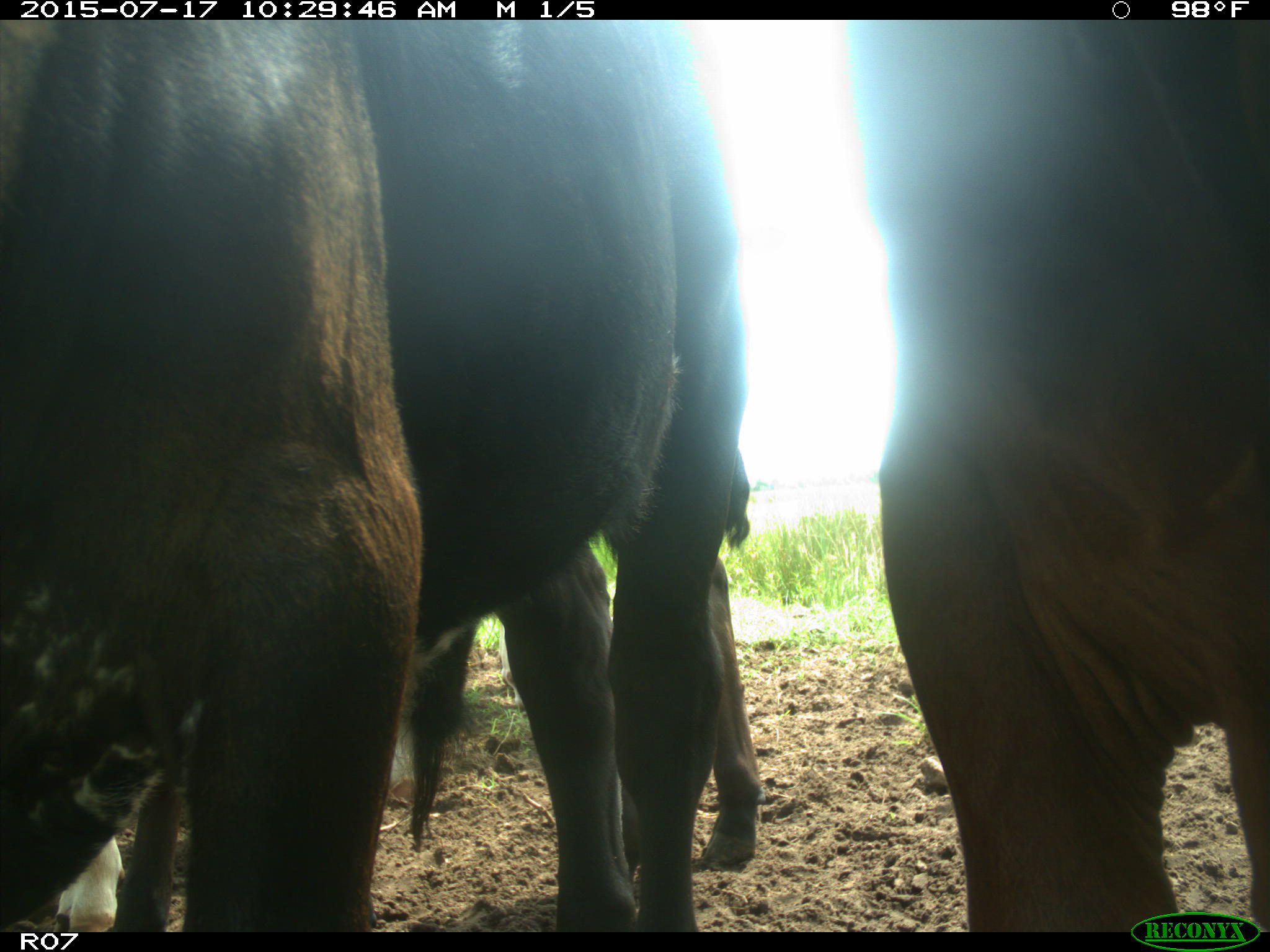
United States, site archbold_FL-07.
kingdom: Animalia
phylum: Chordata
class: Mammalia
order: Artiodactyla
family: Bovidae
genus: Bos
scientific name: Bos taurus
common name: domestic cow